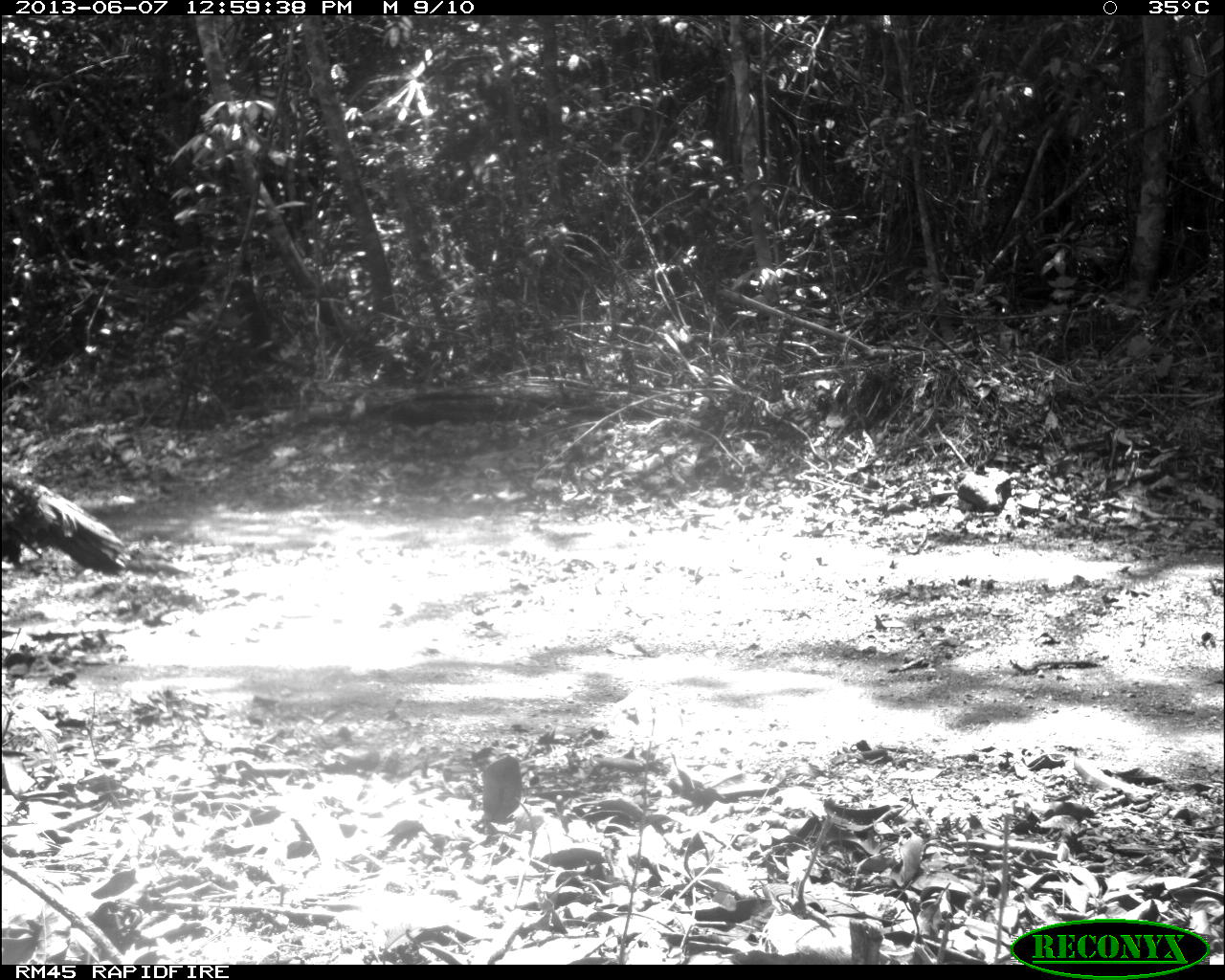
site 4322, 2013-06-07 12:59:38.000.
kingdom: Animalia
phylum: Chordata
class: Aves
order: Galliformes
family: Phasianidae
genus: Meleagris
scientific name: Meleagris ocellata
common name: ocellated turkey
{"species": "Meleagris ocellata (ocellated turkey)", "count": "1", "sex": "male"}